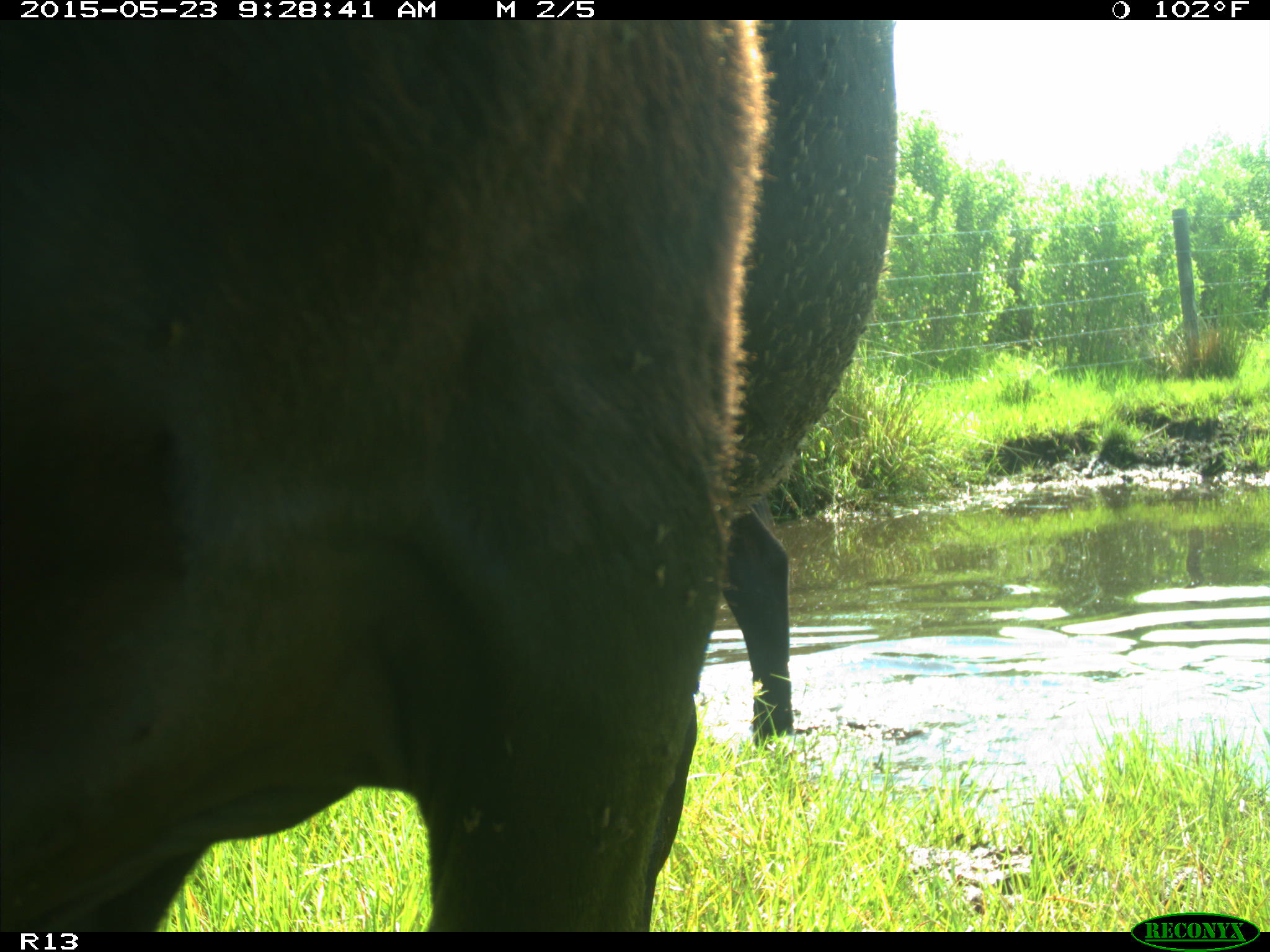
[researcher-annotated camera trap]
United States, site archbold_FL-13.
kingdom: Animalia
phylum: Chordata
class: Mammalia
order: Artiodactyla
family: Bovidae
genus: Bos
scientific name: Bos taurus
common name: domestic cow